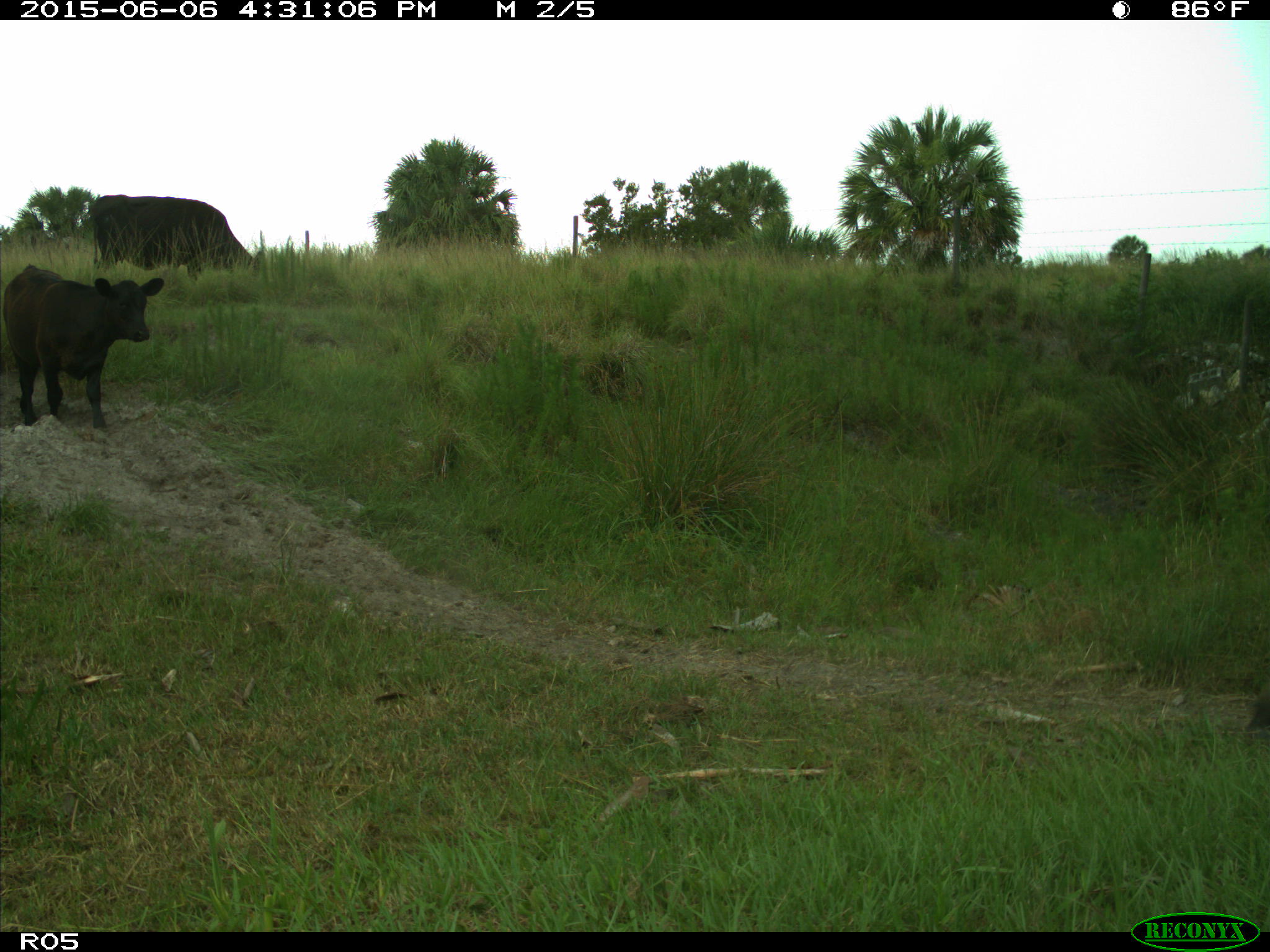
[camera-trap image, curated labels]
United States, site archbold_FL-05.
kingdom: Animalia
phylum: Chordata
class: Mammalia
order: Artiodactyla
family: Bovidae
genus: Bos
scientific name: Bos taurus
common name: domestic cow